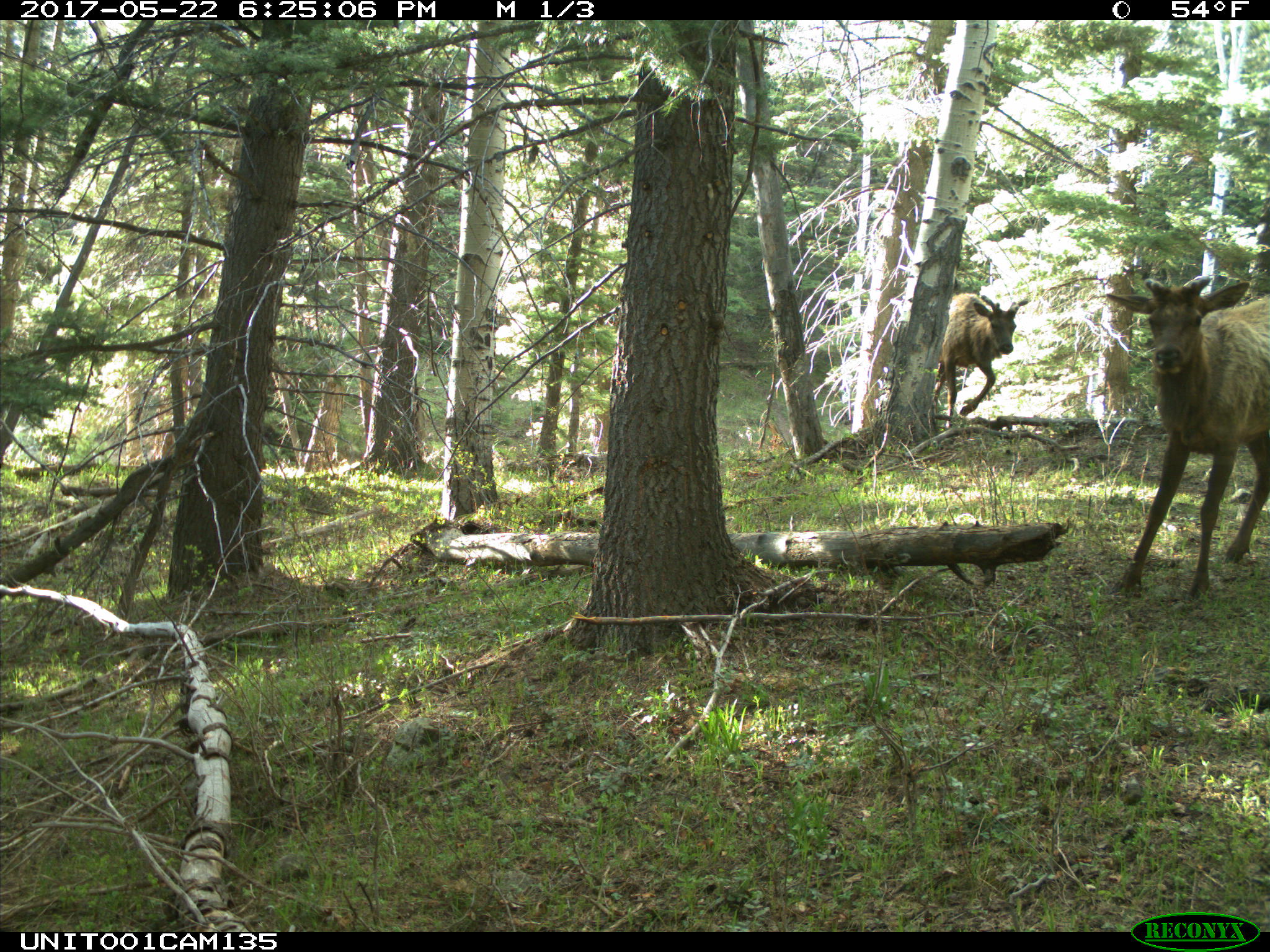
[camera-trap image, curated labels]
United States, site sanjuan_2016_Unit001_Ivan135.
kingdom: Animalia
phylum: Chordata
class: Mammalia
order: Artiodactyla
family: Cervidae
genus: Cervus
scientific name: Cervus elaphus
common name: red deer